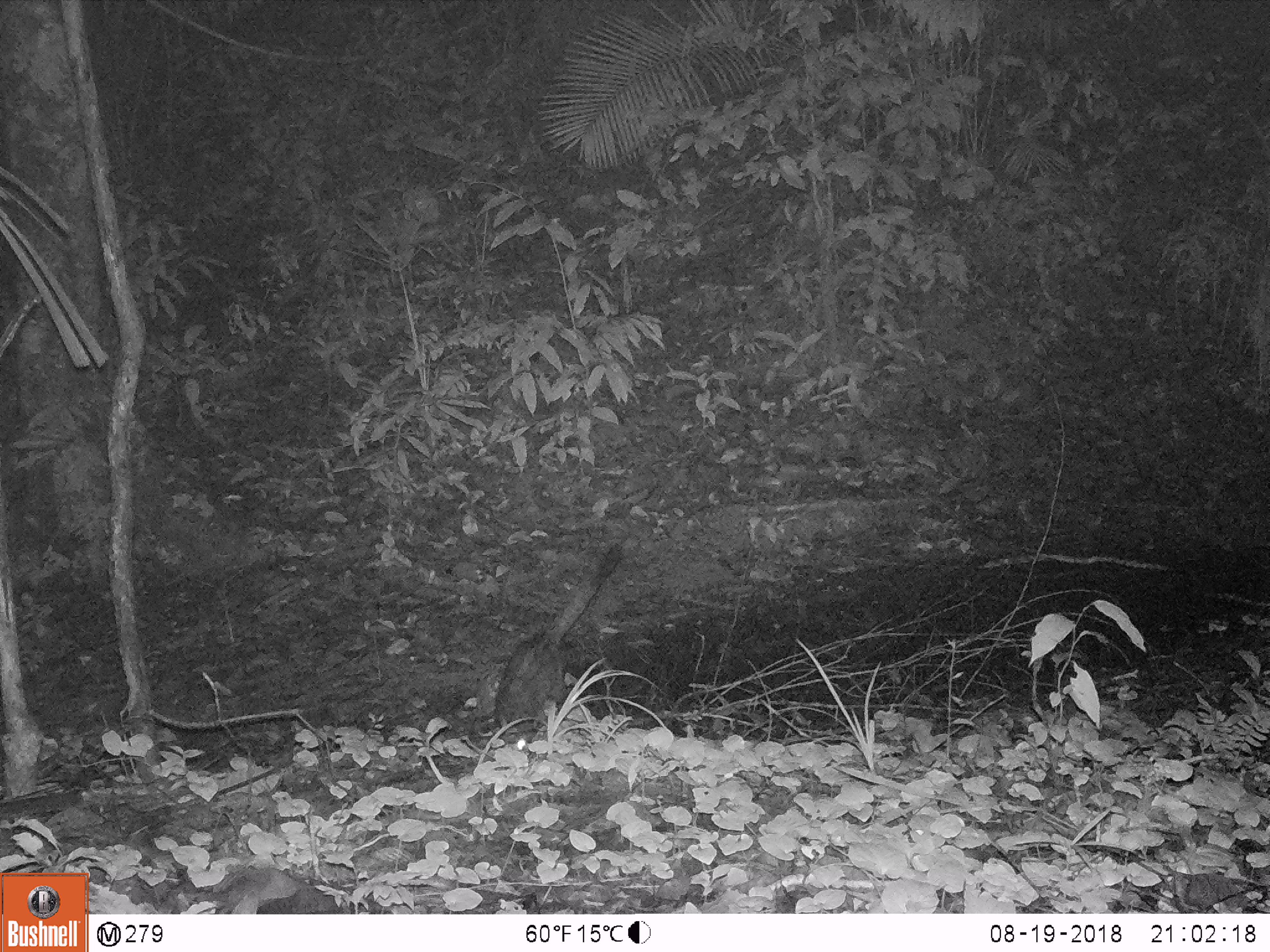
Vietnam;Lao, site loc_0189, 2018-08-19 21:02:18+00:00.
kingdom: Animalia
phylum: Chordata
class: Mammalia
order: Carnivora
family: Viverridae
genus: Paradoxurus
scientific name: Paradoxurus hermaphroditus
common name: common palm civet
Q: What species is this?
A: Common palm civet (Paradoxurus hermaphroditus).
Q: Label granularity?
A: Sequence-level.